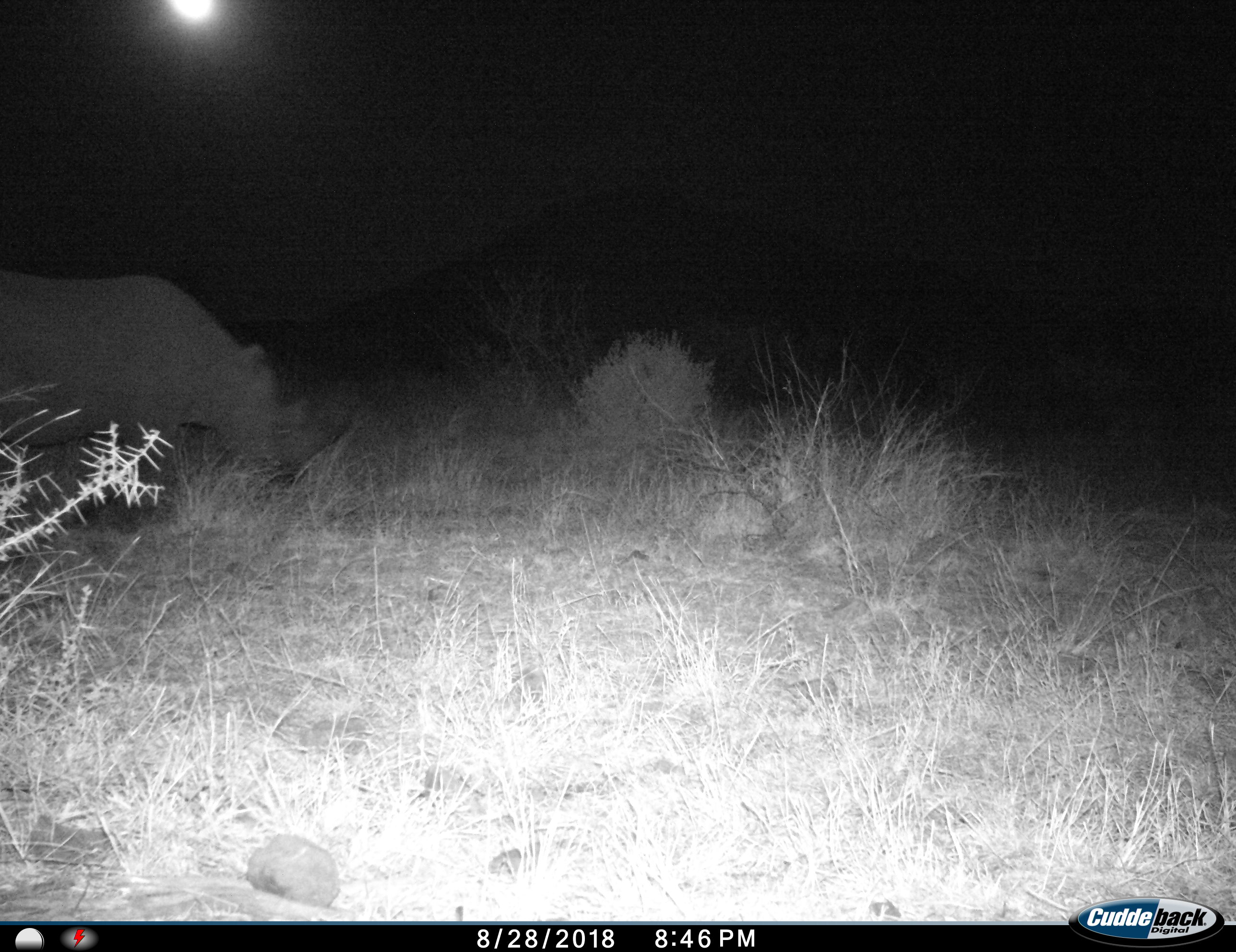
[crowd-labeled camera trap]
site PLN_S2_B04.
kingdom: Animalia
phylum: Chordata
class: Mammalia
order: Perissodactyla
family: Rhinocerotidae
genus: Diceros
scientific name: Diceros bicornis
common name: black rhinoceros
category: rhinocerosblack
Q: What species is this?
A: Rhinocerosblack (black rhinoceros) (Diceros bicornis).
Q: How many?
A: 1.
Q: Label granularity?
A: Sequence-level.